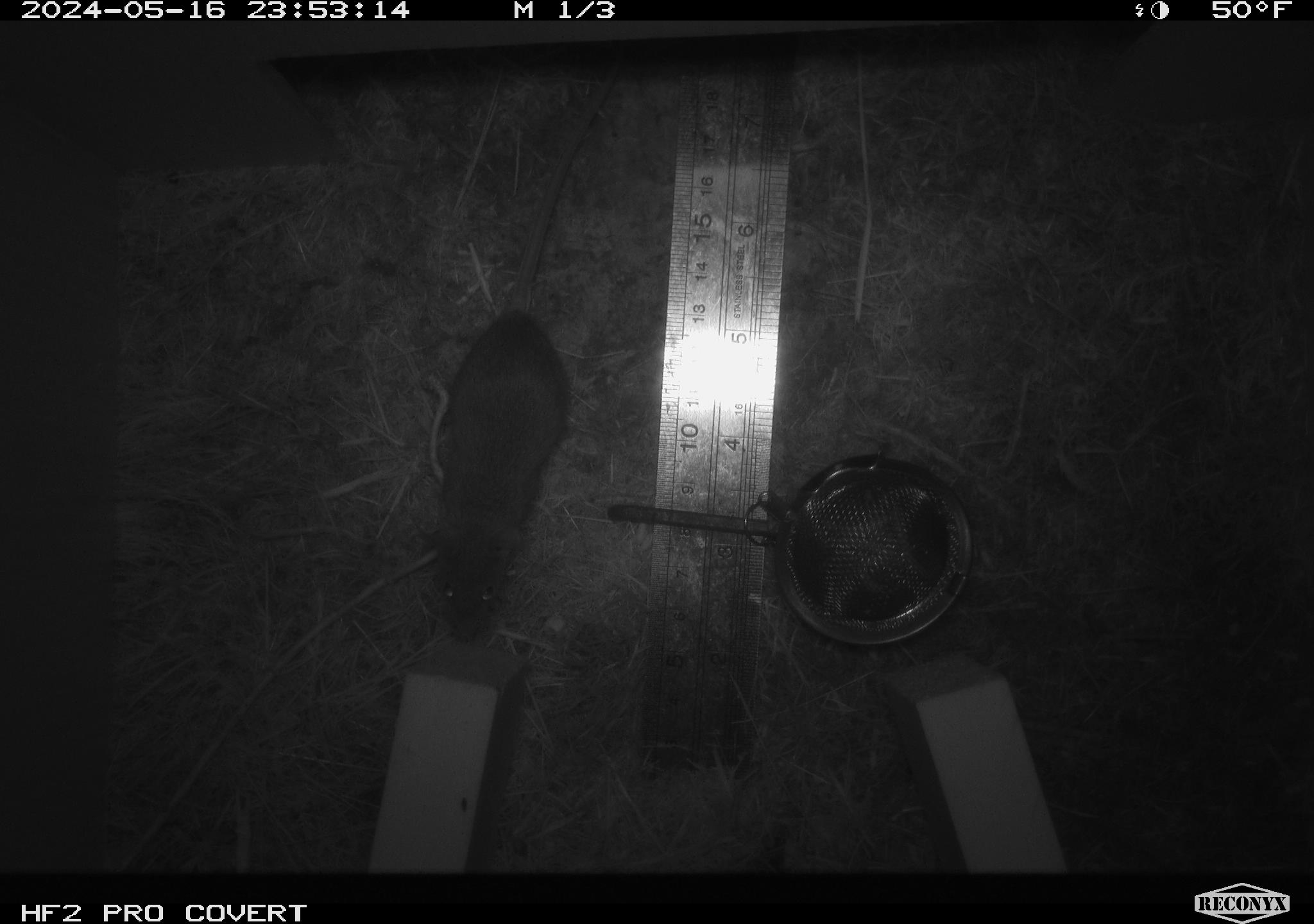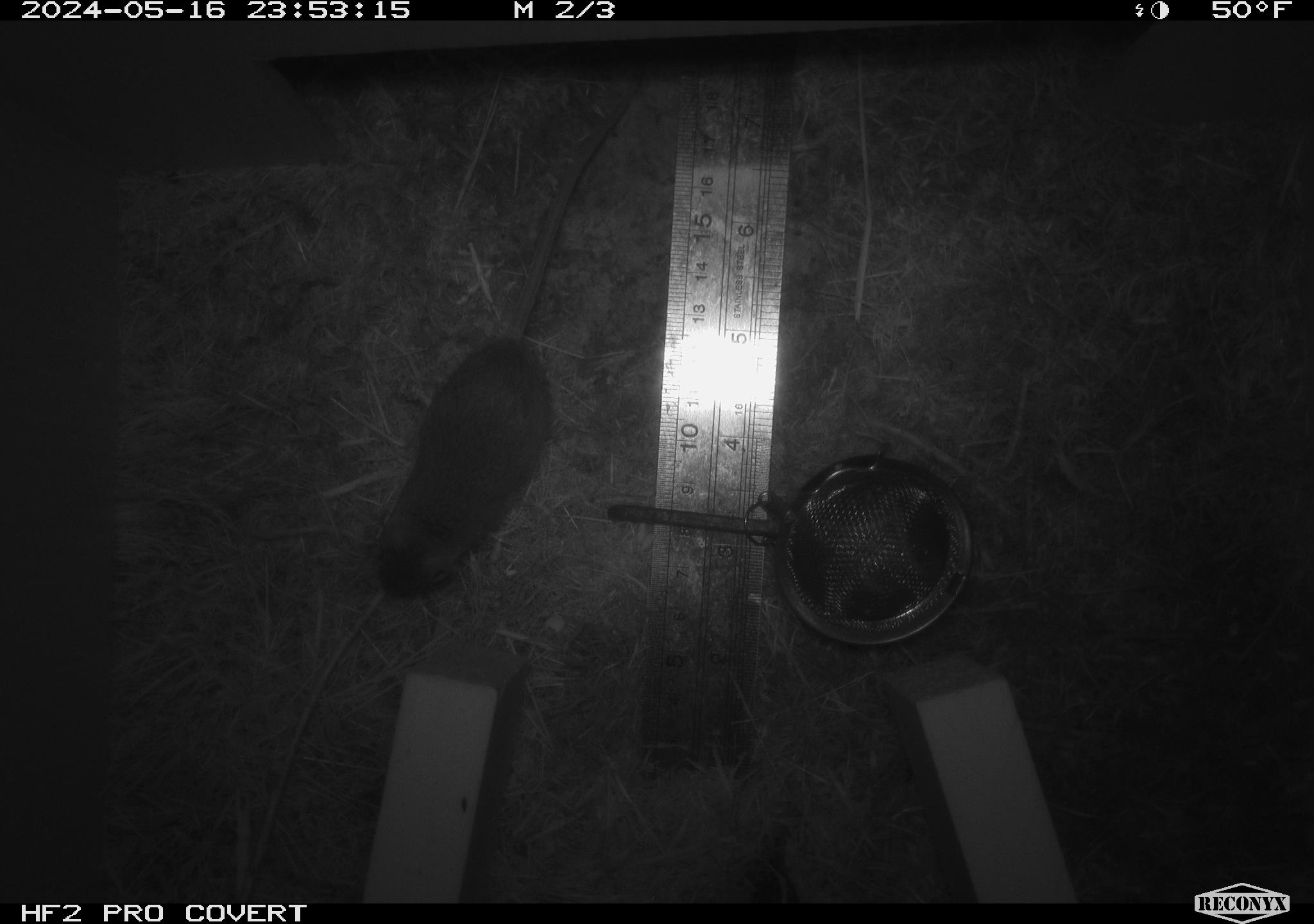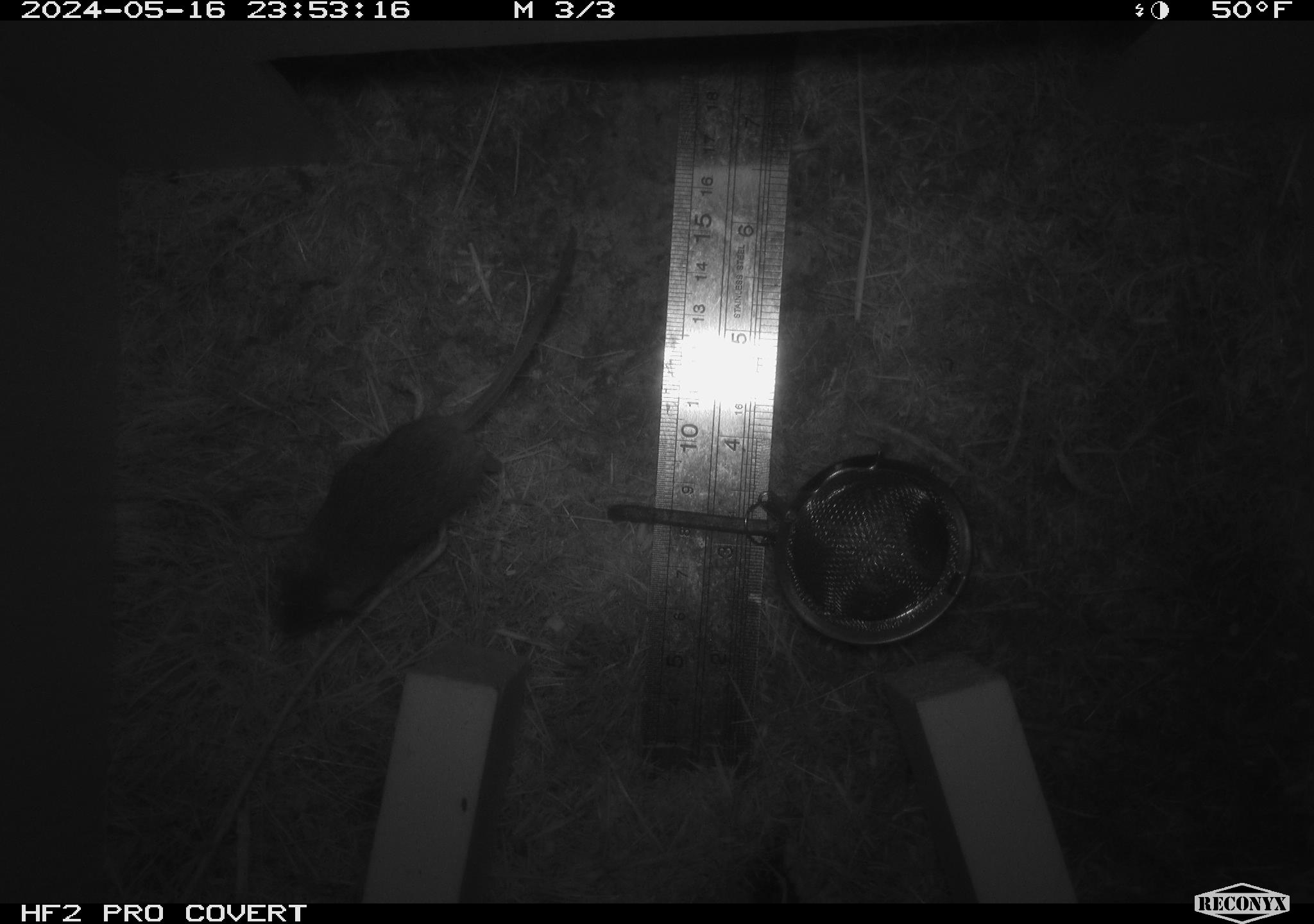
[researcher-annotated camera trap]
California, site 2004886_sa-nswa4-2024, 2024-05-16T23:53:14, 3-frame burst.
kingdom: Animalia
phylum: Chordata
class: Mammalia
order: Rodentia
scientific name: Rodentia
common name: rodent